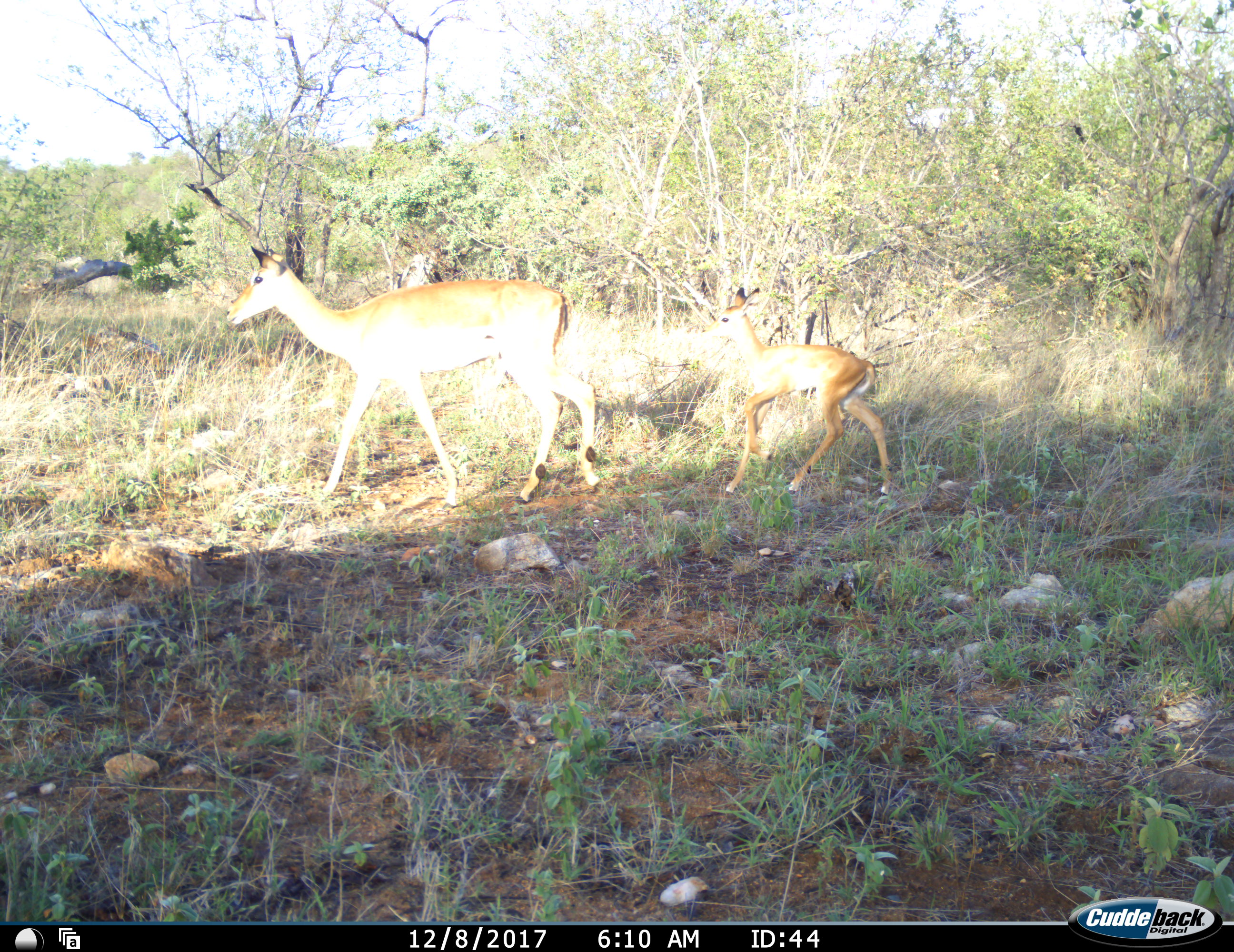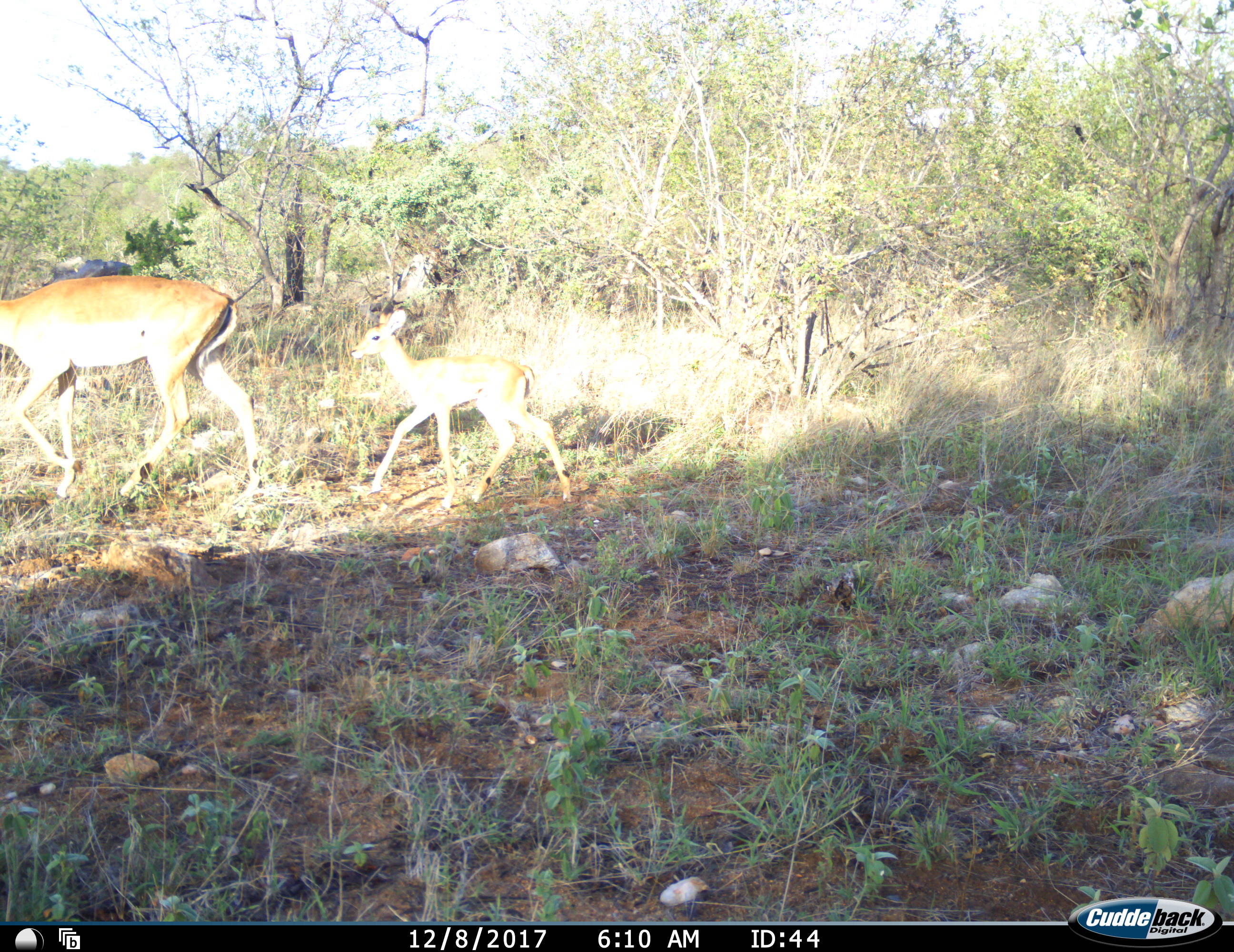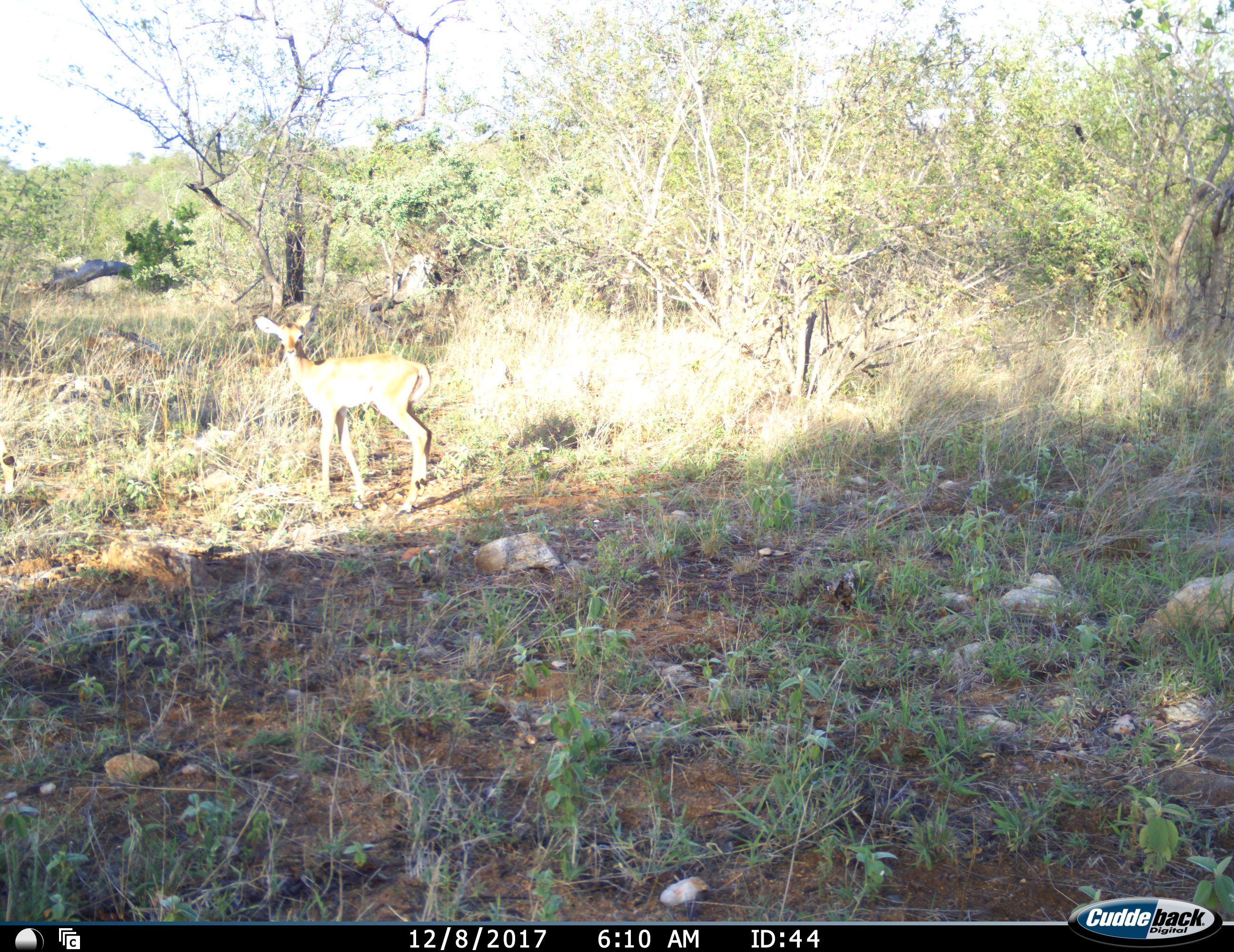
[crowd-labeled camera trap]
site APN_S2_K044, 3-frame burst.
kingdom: Animalia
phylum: Chordata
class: Mammalia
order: Artiodactyla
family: Bovidae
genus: Aepyceros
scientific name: Aepyceros melampus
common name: impala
Impala (Aepyceros melampus), count 2. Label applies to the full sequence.